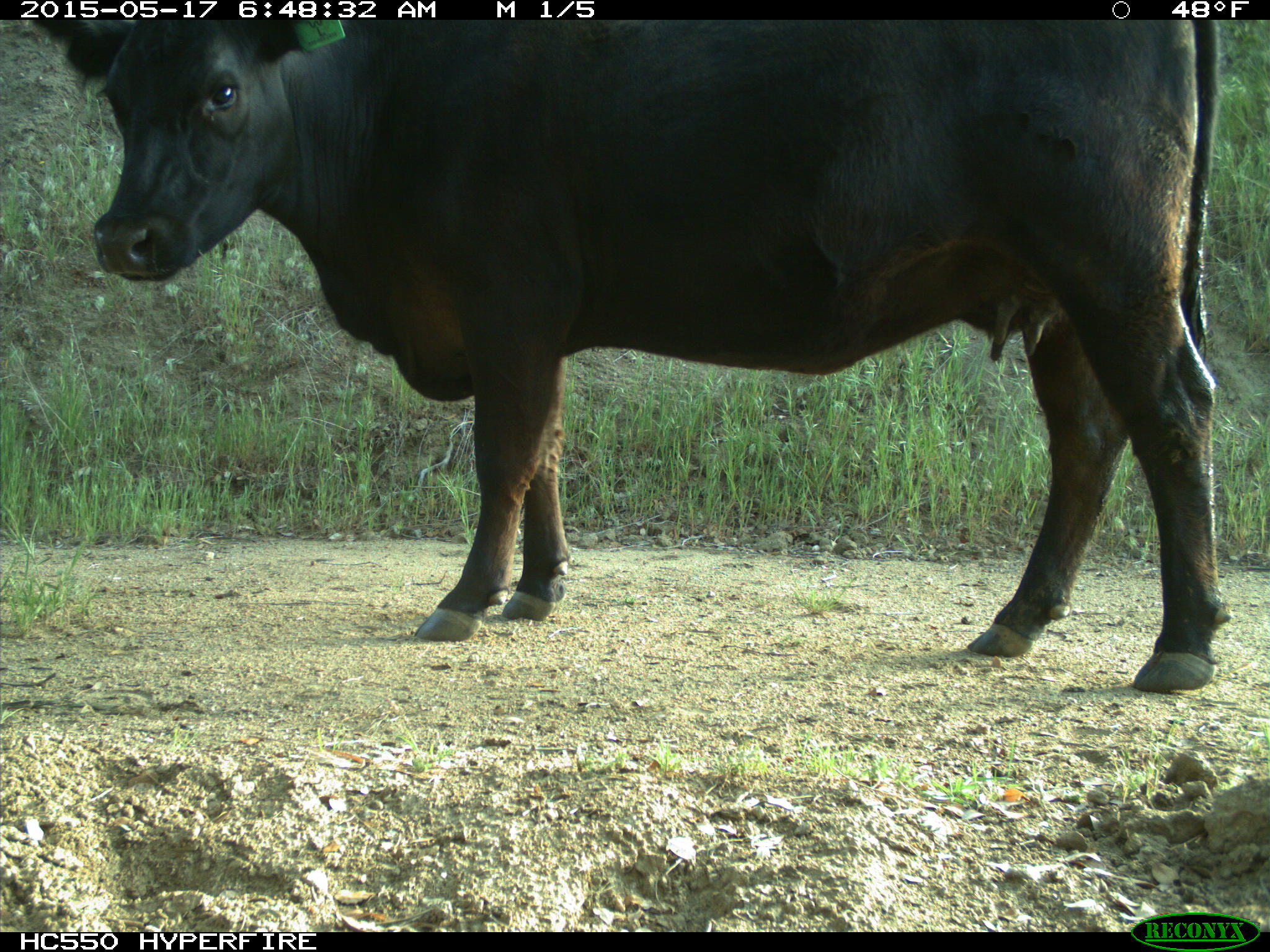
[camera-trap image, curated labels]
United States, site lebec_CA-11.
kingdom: Animalia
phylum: Chordata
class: Mammalia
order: Artiodactyla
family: Bovidae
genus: Bos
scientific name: Bos taurus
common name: domestic cow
Bos taurus (domestic cow).